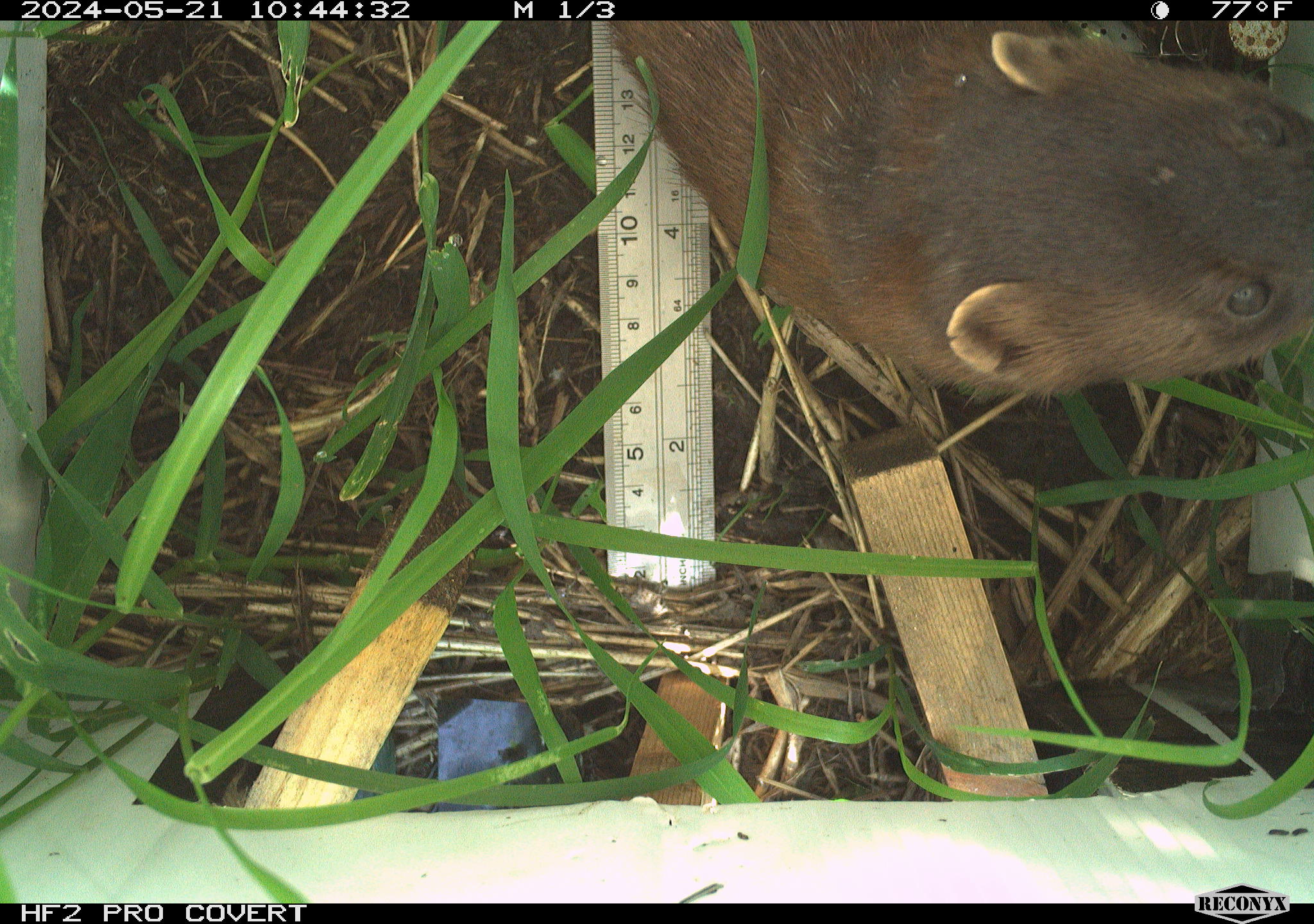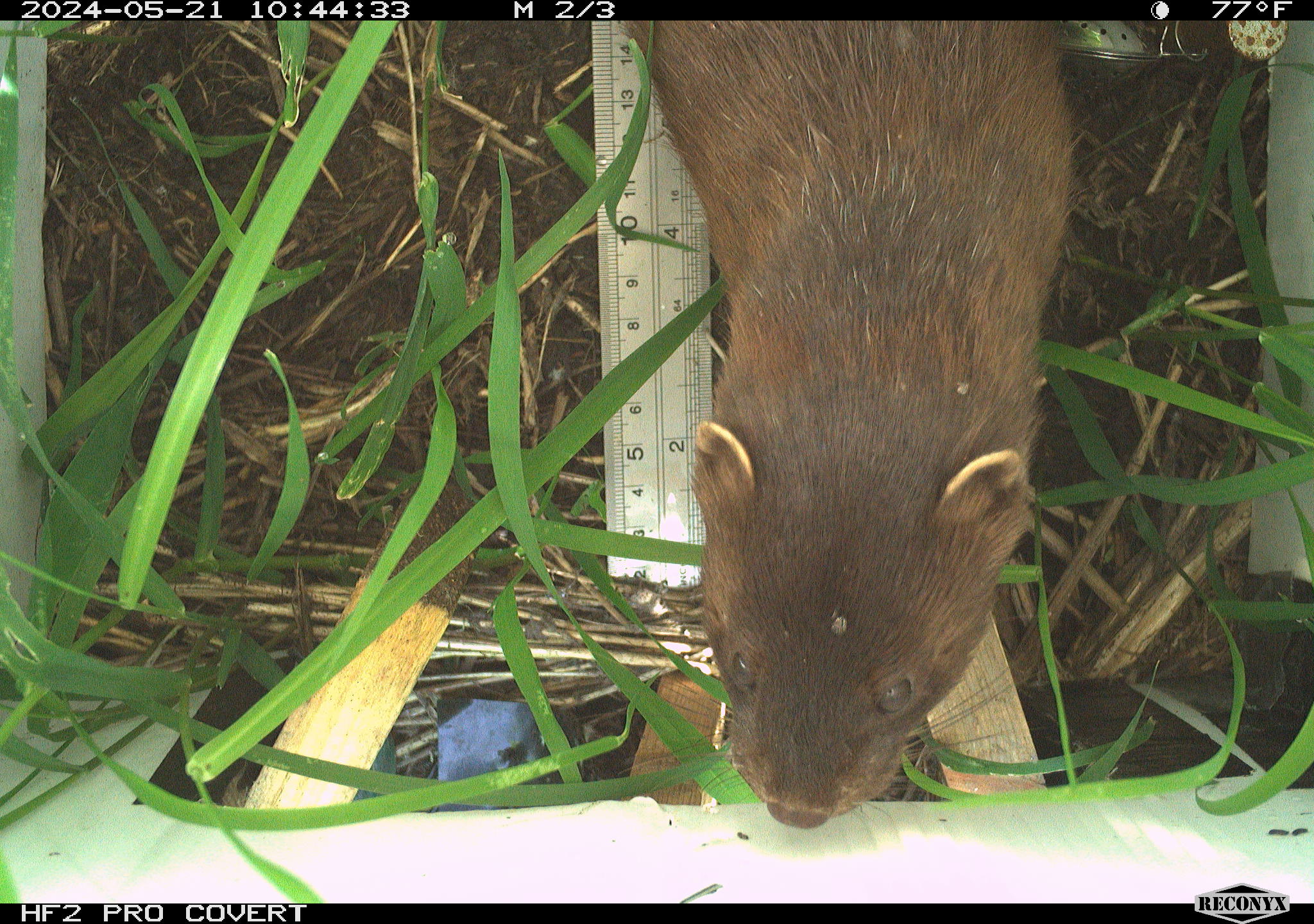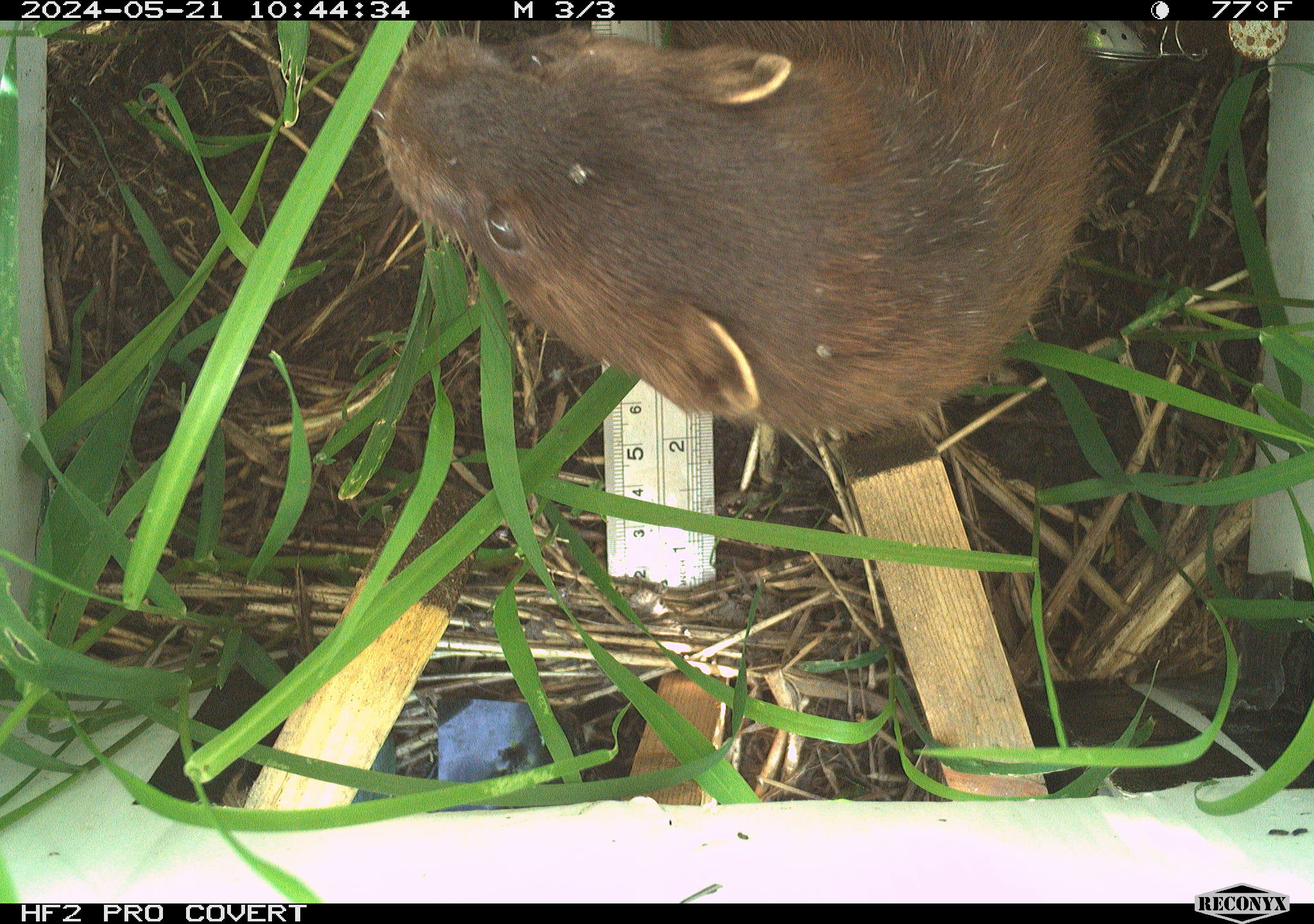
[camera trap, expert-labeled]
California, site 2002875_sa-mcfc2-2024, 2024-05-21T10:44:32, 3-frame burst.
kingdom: Animalia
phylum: Chordata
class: Mammalia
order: Carnivora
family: Mustelidae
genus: Neogale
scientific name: Neogale vison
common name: american mink